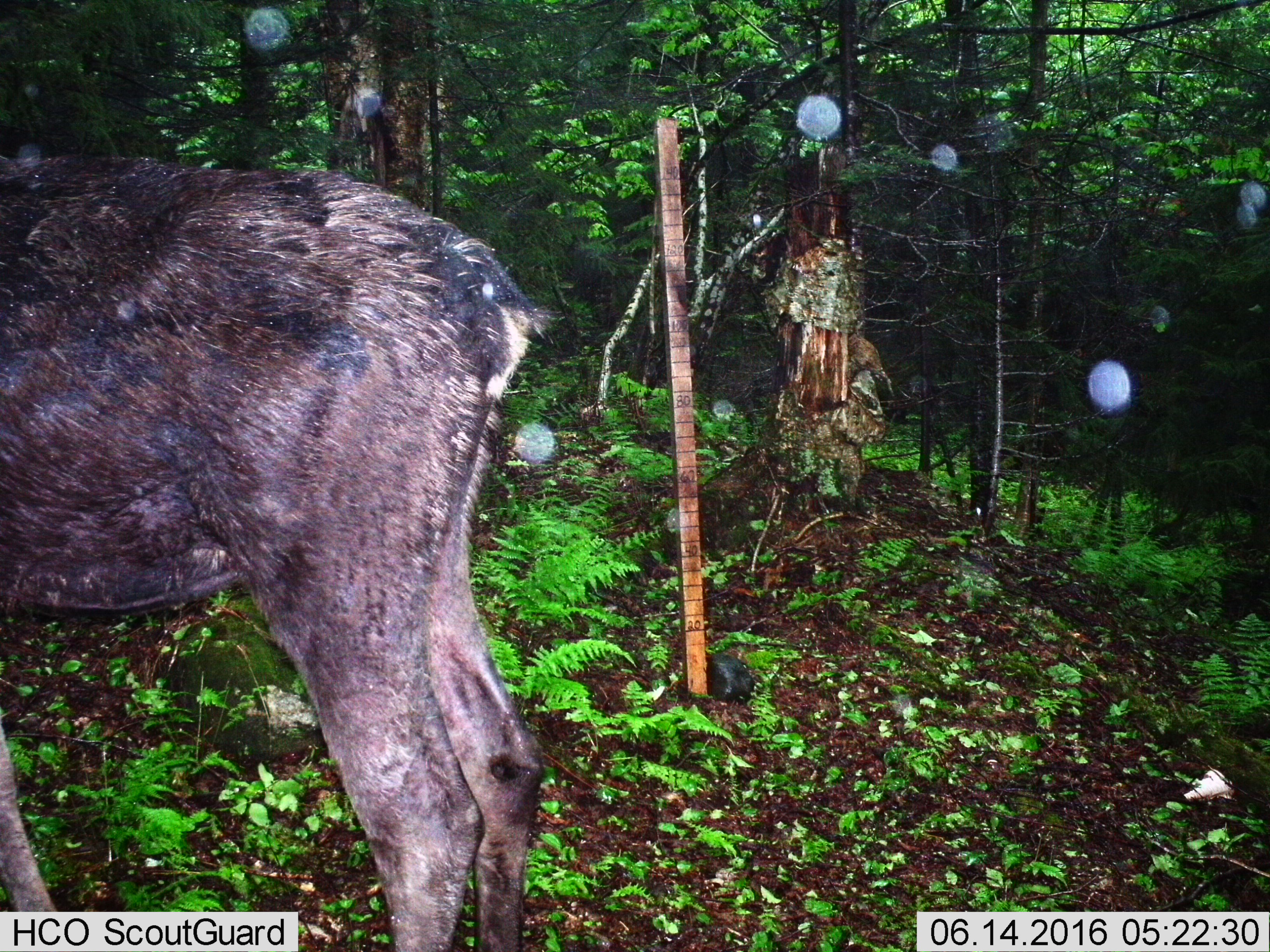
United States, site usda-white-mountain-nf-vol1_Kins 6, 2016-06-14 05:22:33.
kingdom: Animalia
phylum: Chordata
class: Mammalia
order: Artiodactyla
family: Cervidae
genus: Alces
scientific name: Alces alces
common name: moose